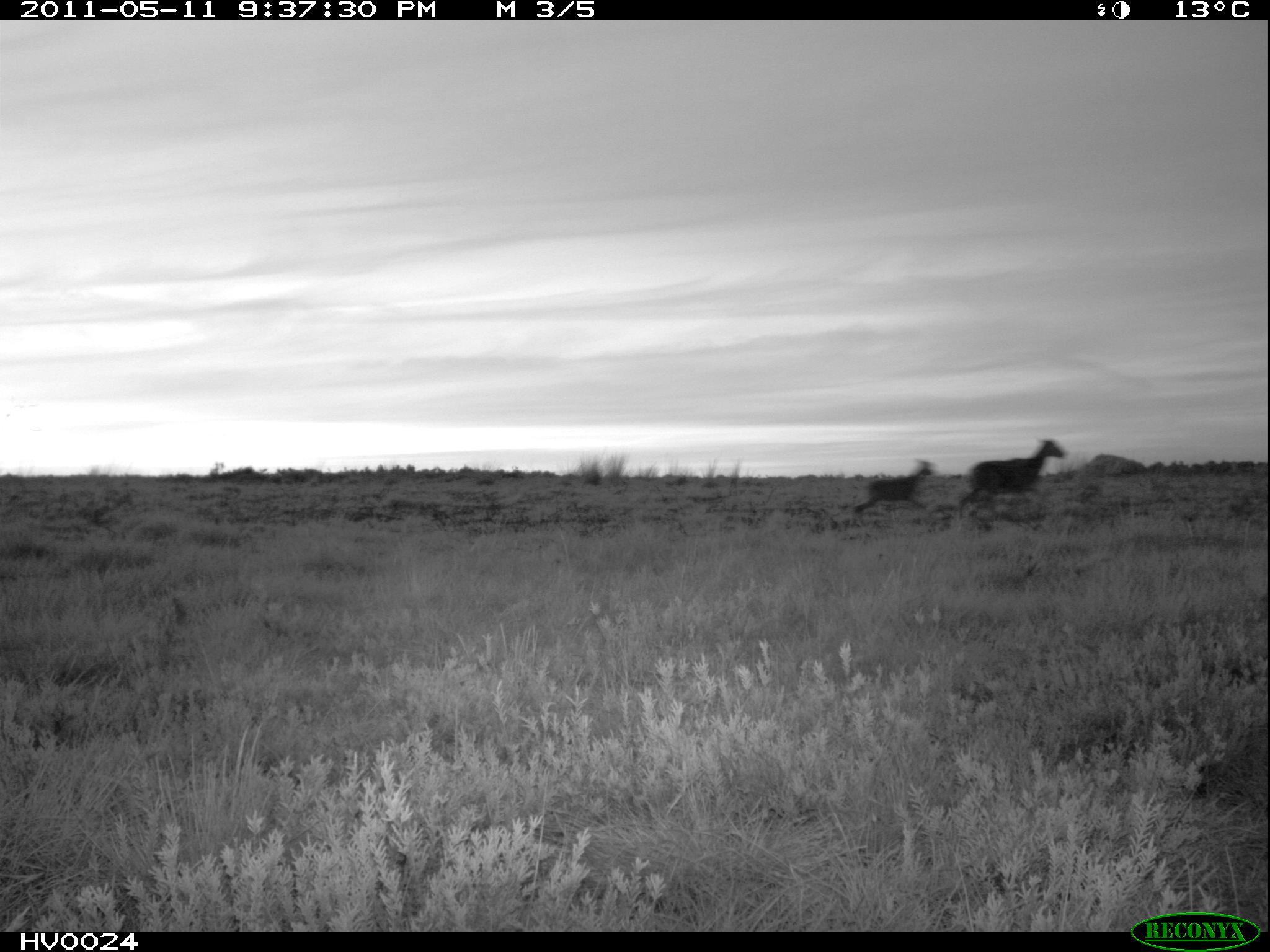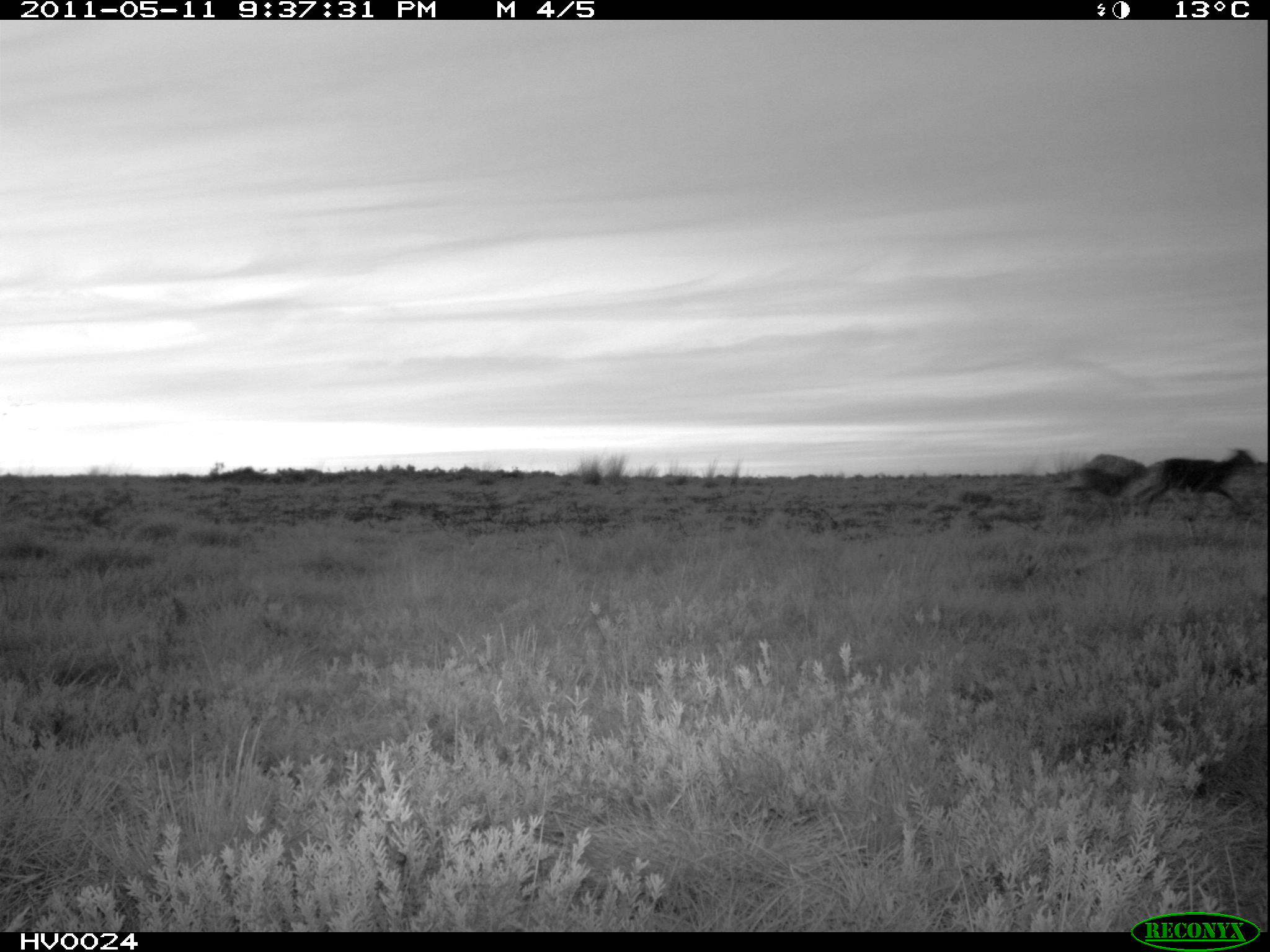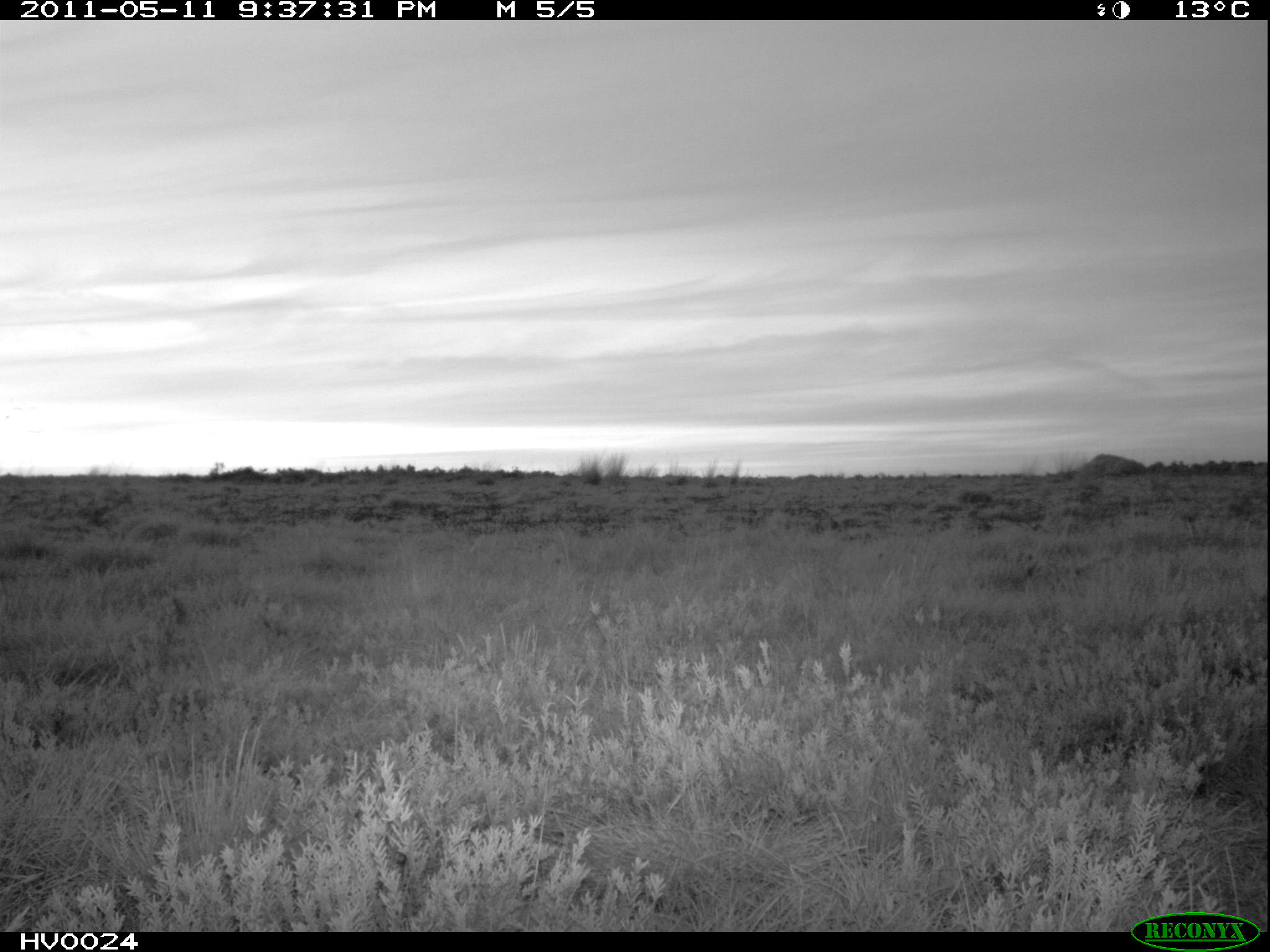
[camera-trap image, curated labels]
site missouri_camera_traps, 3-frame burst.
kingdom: Animalia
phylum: Chordata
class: Mammalia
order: Artiodactyla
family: Bovidae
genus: Ovis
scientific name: Ovis ammon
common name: mouflon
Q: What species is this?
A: Mouflon (Ovis ammon).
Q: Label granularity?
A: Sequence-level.